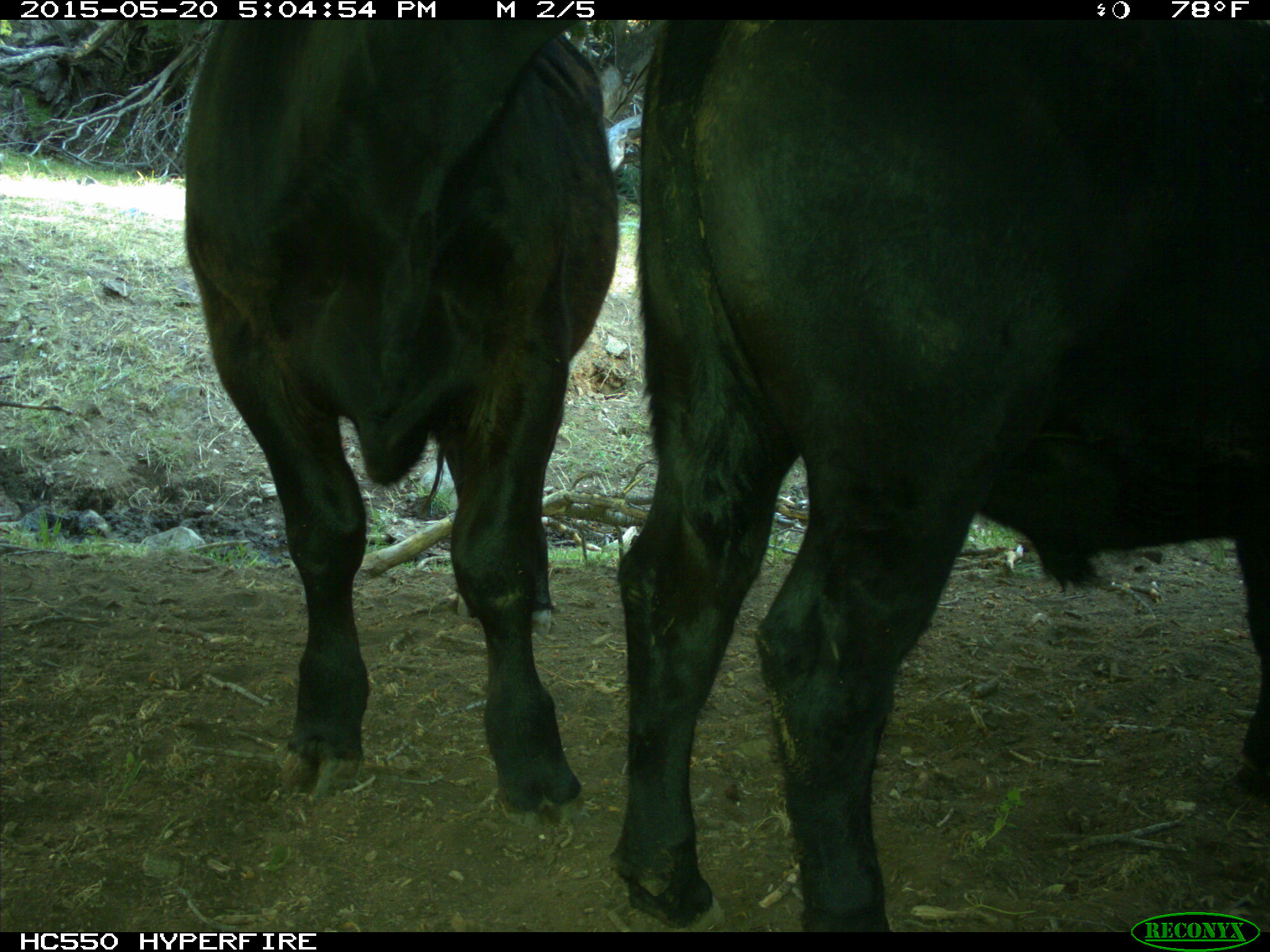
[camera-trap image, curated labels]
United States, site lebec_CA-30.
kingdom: Animalia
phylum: Chordata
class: Mammalia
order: Artiodactyla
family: Bovidae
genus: Bos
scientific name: Bos taurus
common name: domestic cow